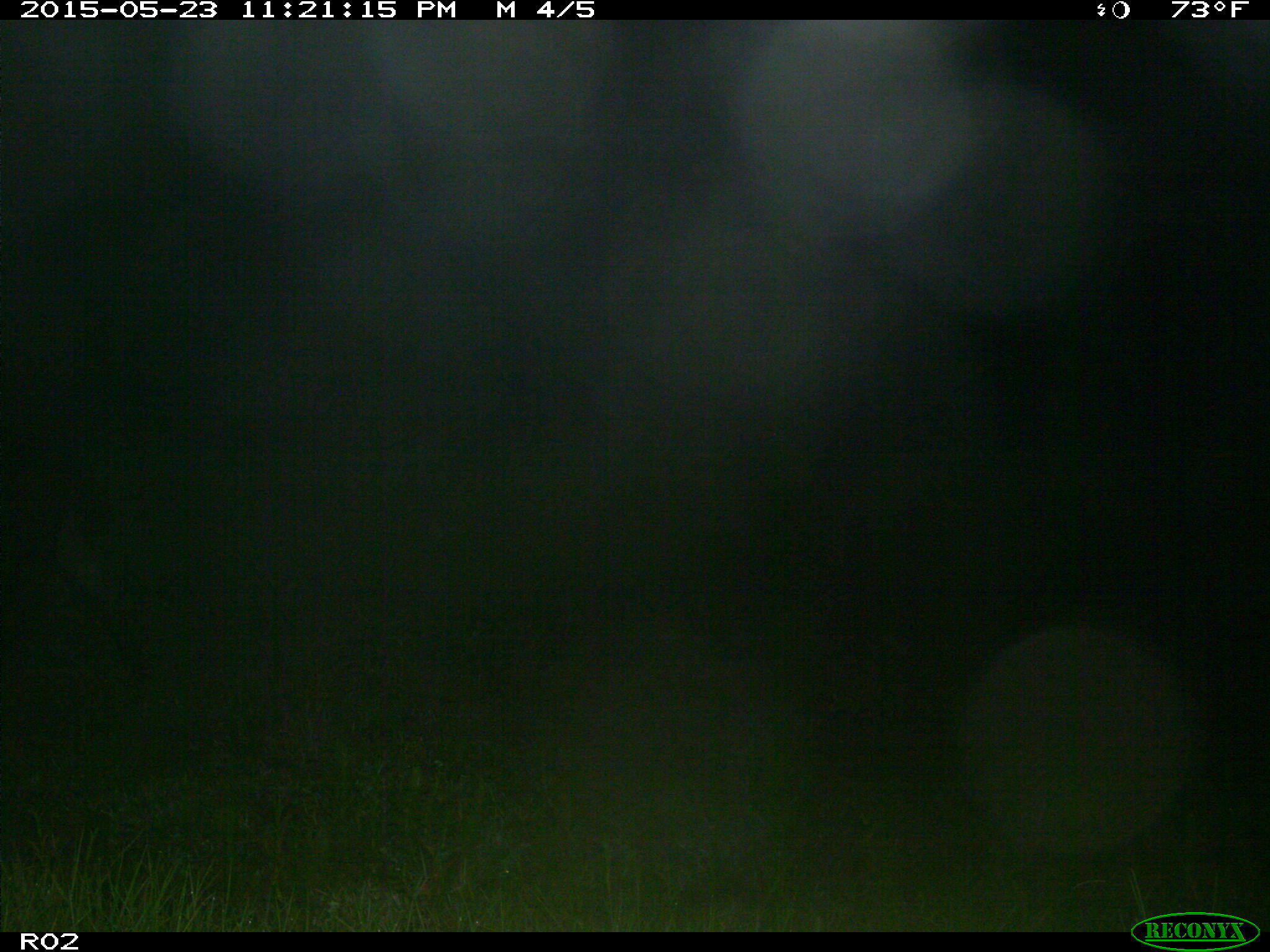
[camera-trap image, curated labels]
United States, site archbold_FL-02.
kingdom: Animalia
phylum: Chordata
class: Mammalia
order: Artiodactyla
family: Bovidae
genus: Bos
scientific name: Bos taurus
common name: domestic cow